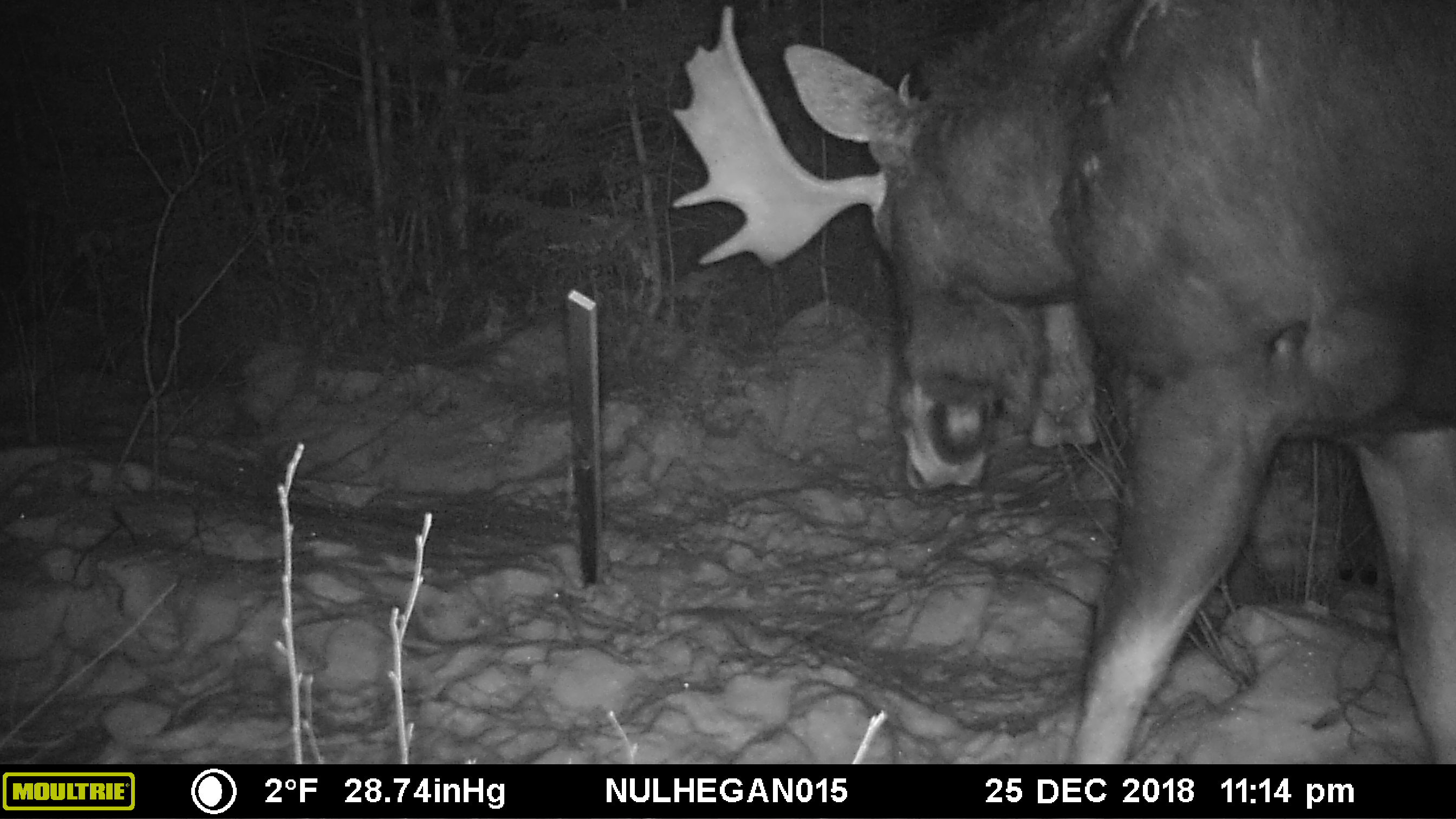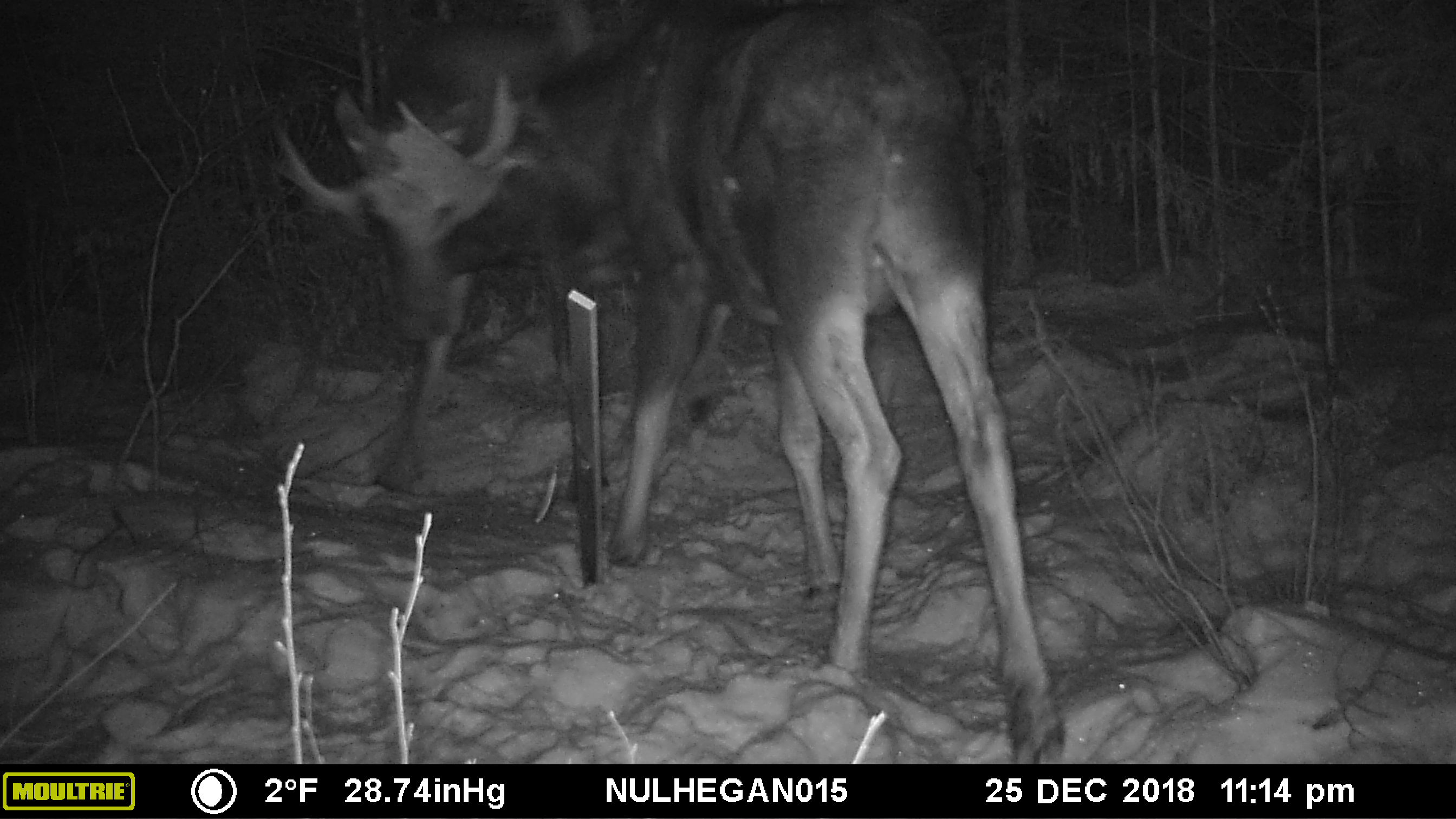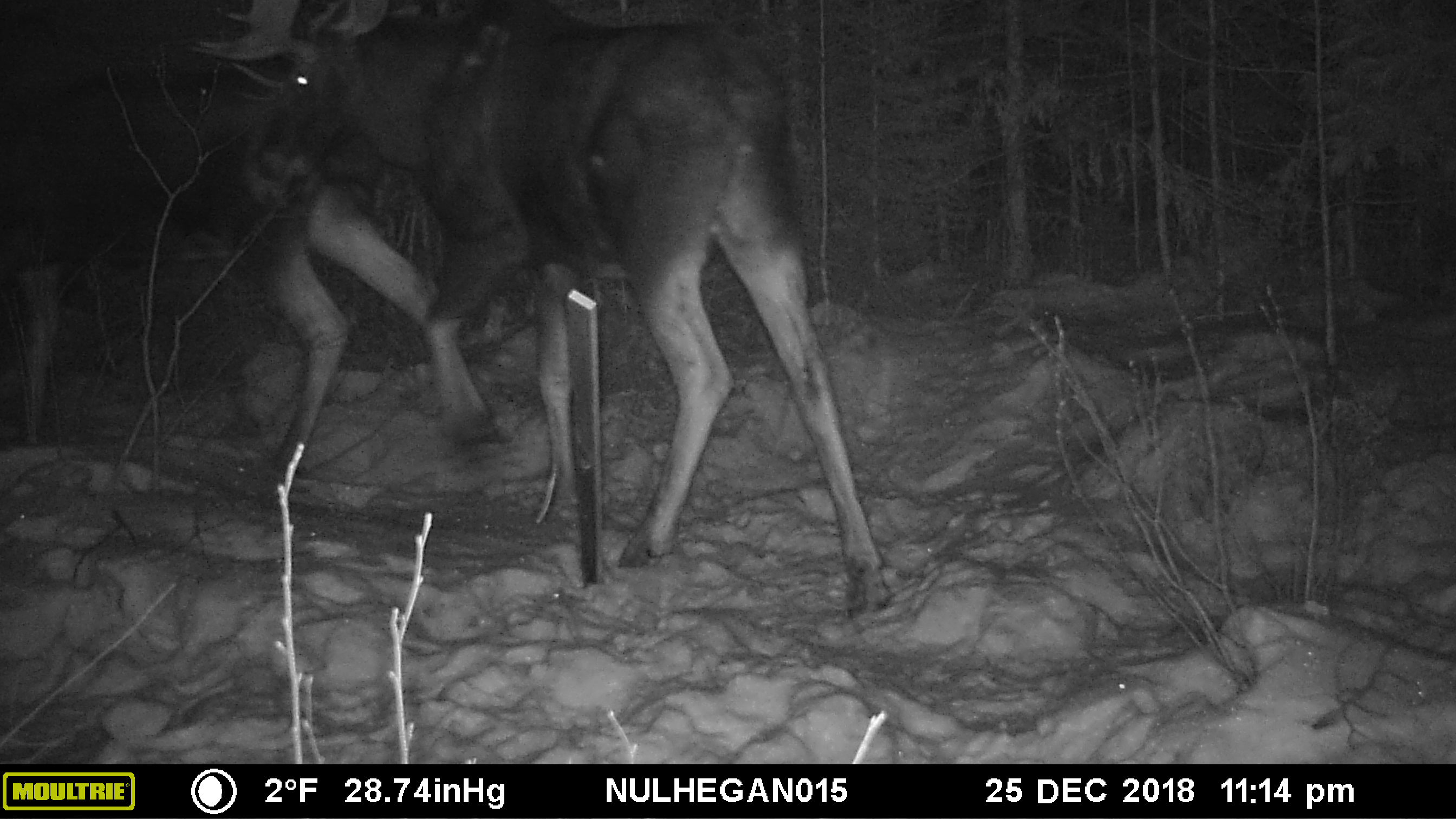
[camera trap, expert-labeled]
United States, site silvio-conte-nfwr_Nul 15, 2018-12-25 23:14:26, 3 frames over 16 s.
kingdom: Animalia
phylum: Chordata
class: Mammalia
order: Artiodactyla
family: Cervidae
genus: Alces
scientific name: Alces alces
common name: moose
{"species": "moose (Alces alces)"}